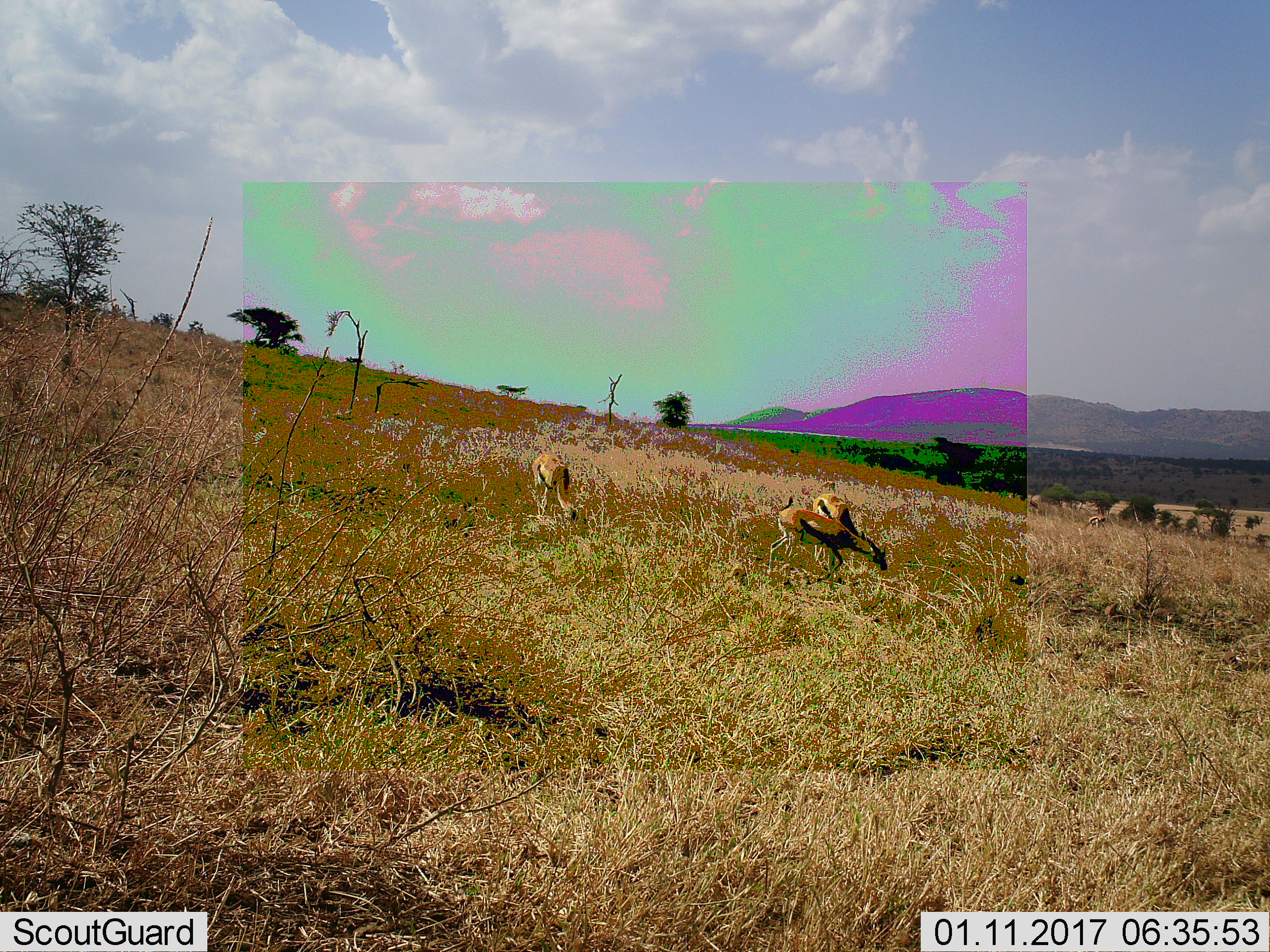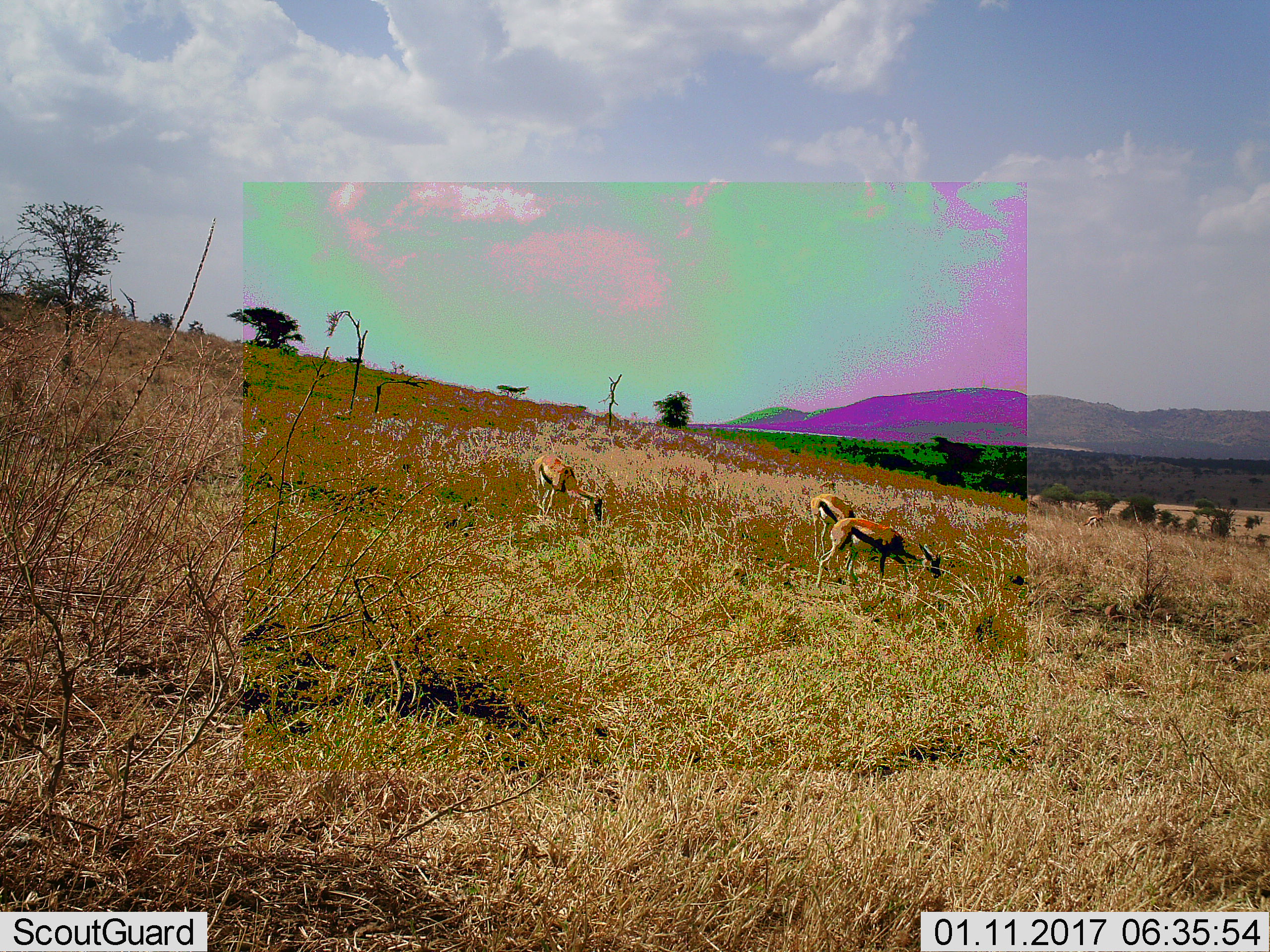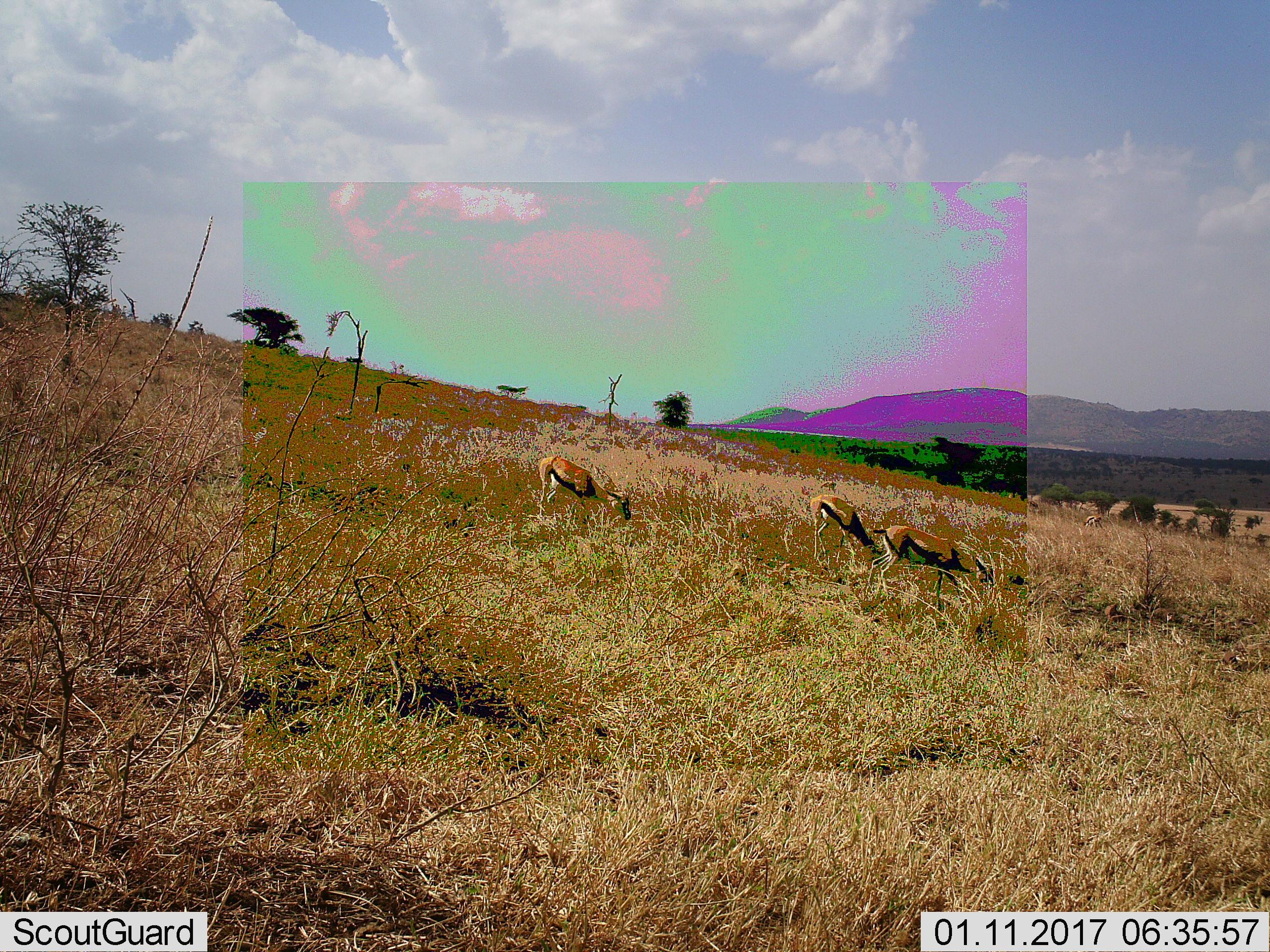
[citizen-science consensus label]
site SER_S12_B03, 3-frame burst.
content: unidentified animal